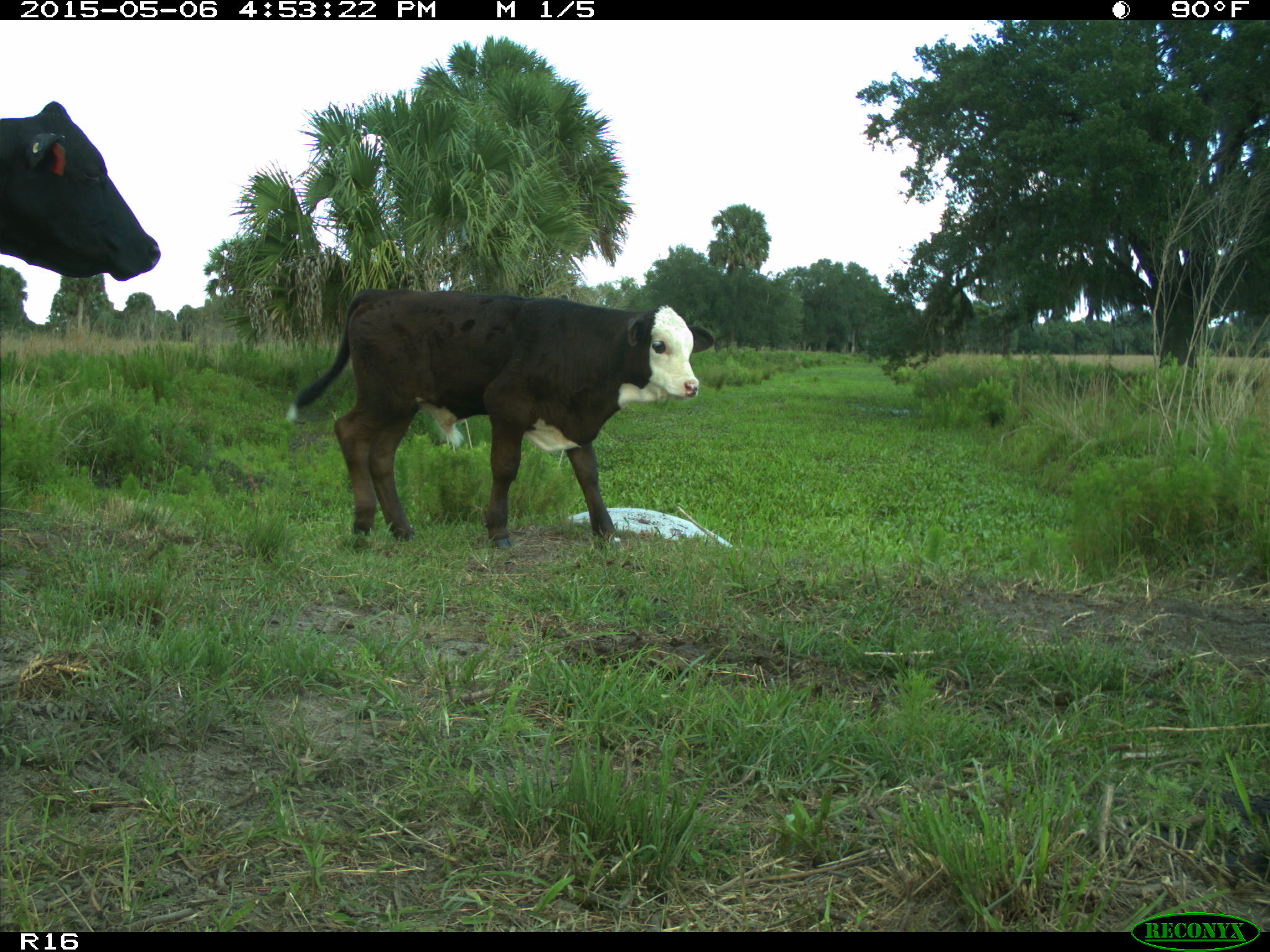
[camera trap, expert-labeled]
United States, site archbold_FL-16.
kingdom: Animalia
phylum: Chordata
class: Mammalia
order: Artiodactyla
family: Bovidae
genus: Bos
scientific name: Bos taurus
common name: domestic cow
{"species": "Bos taurus (domestic cow)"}